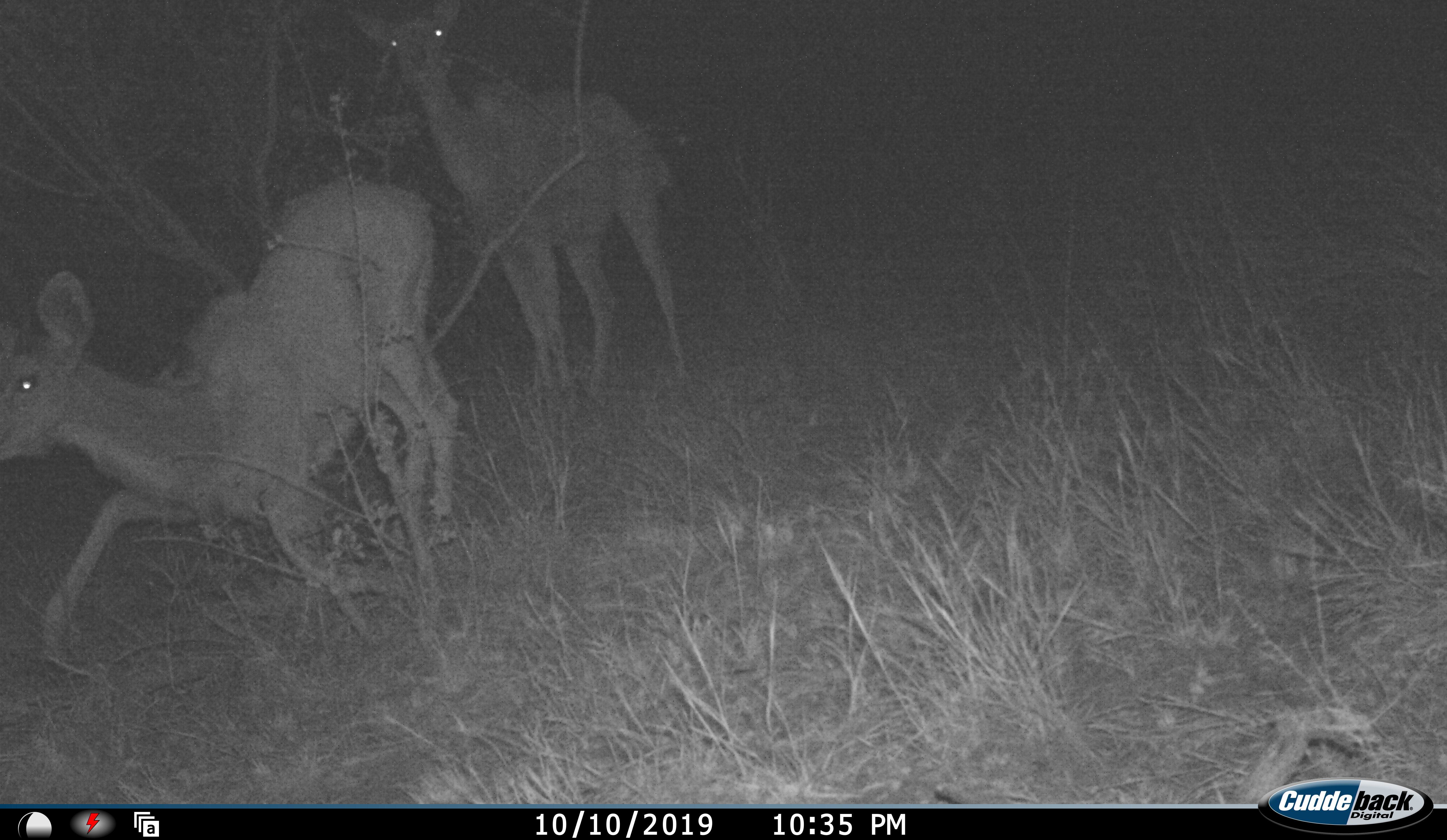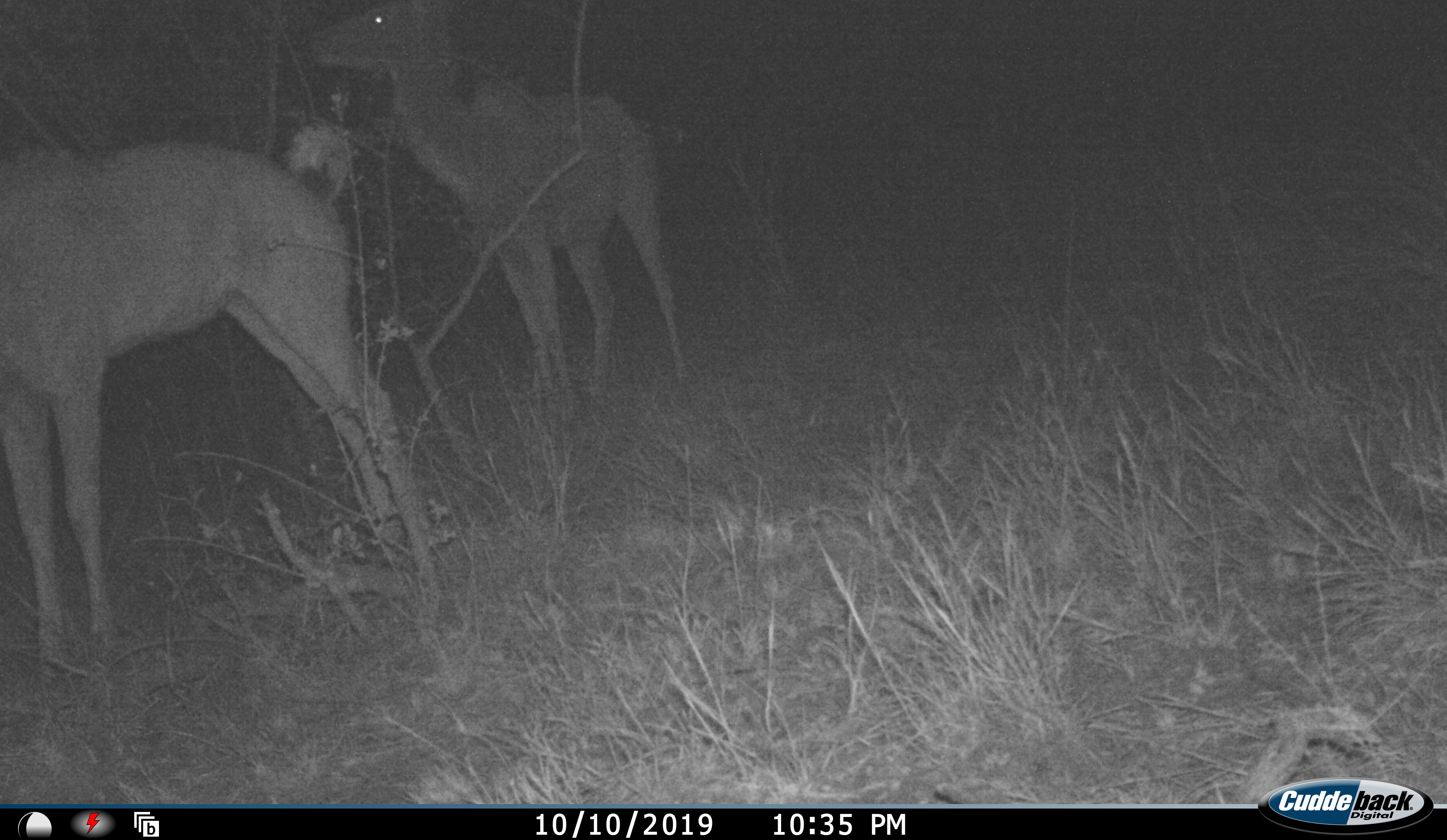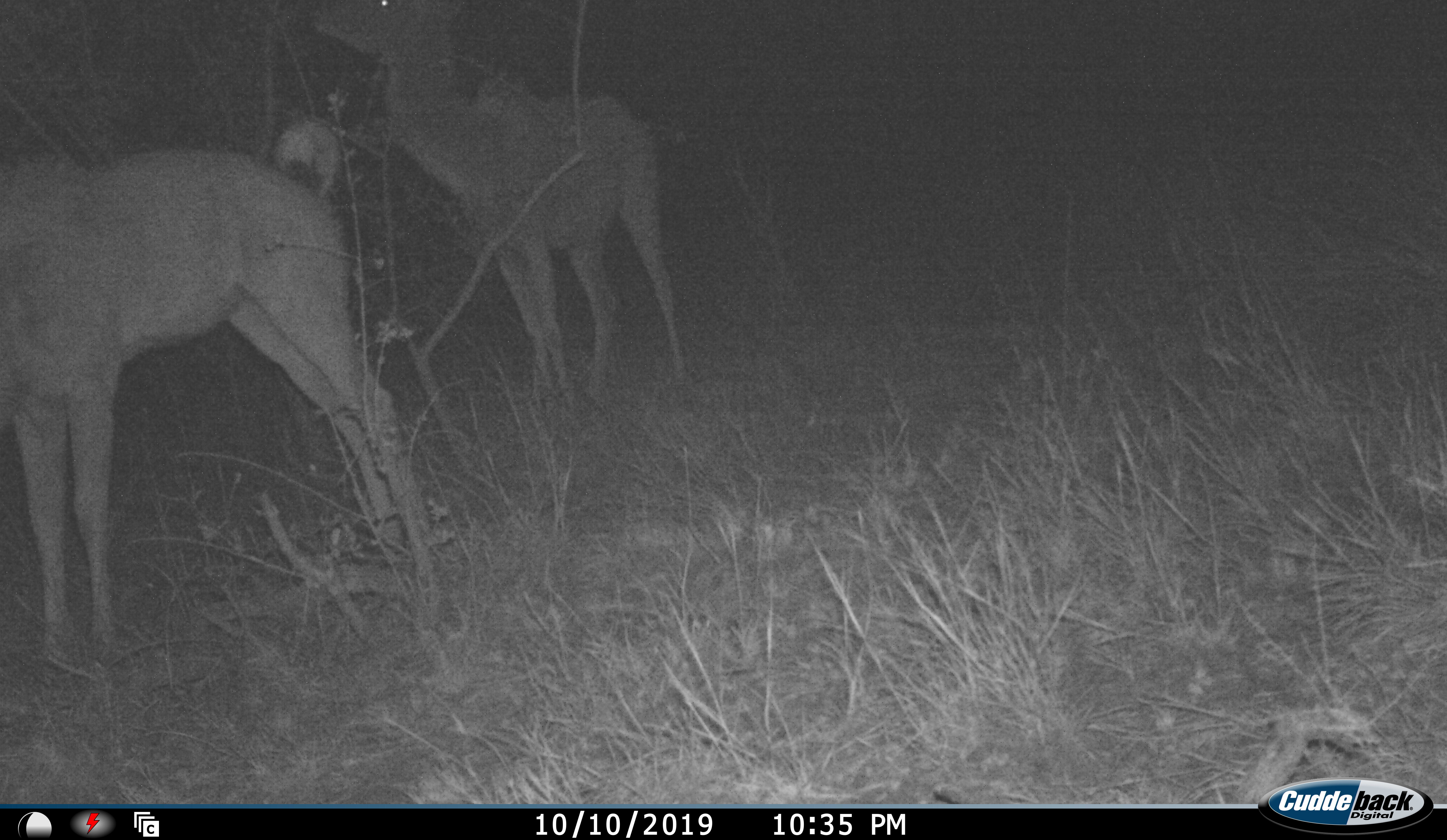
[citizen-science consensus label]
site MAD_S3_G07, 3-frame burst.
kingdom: Animalia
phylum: Chordata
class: Mammalia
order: Artiodactyla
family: Bovidae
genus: Aepyceros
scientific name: Aepyceros melampus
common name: impala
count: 2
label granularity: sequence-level